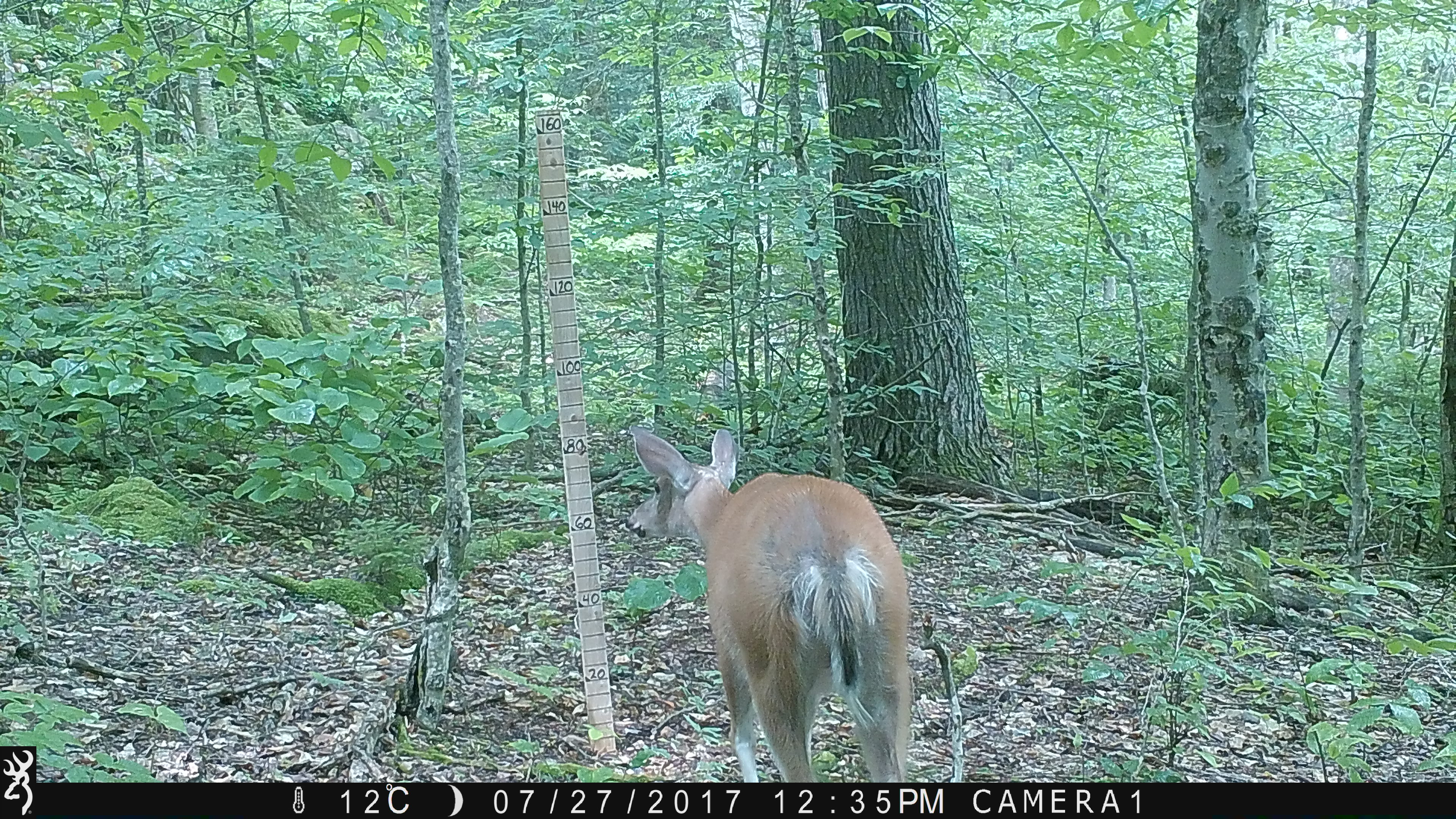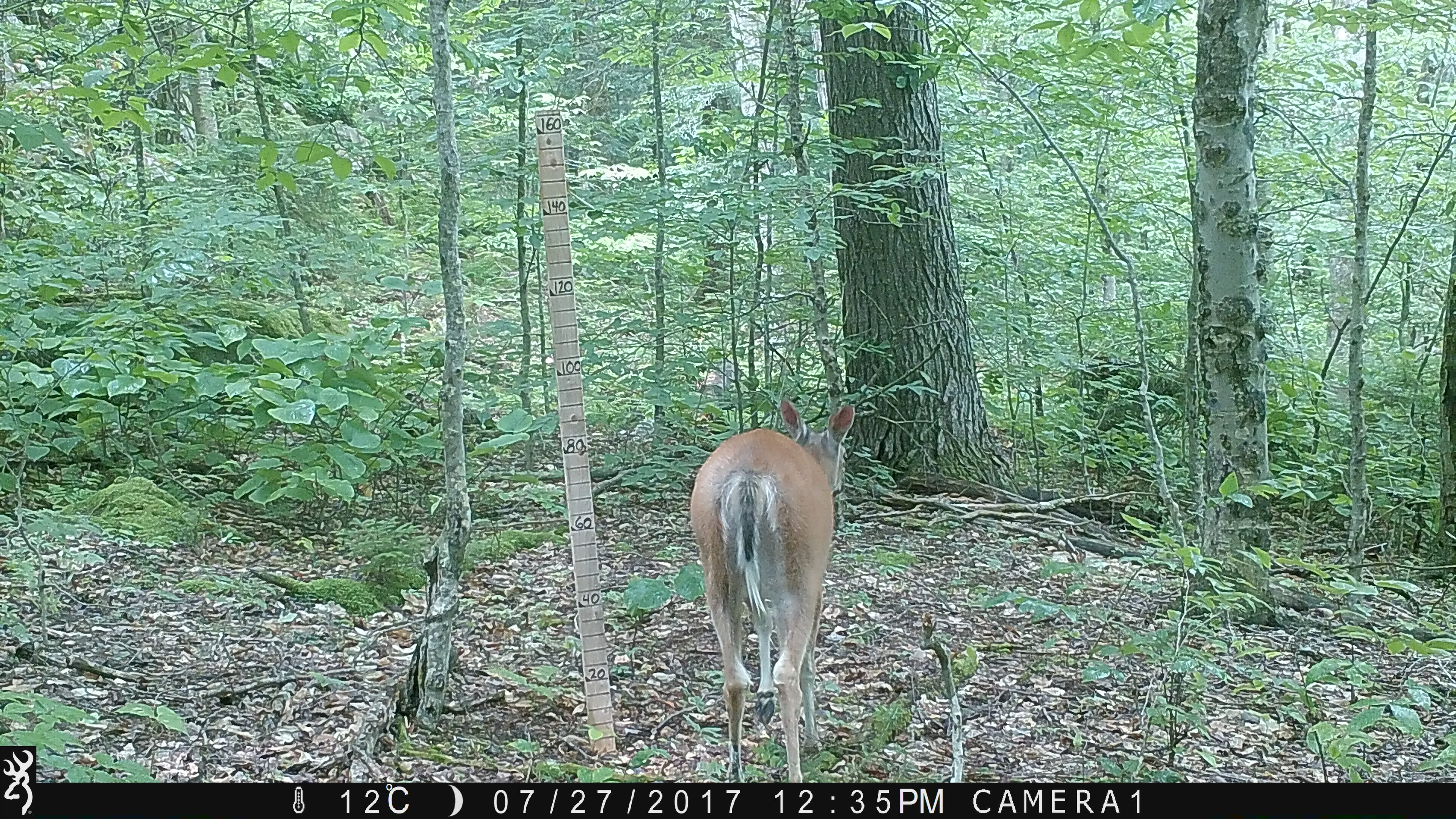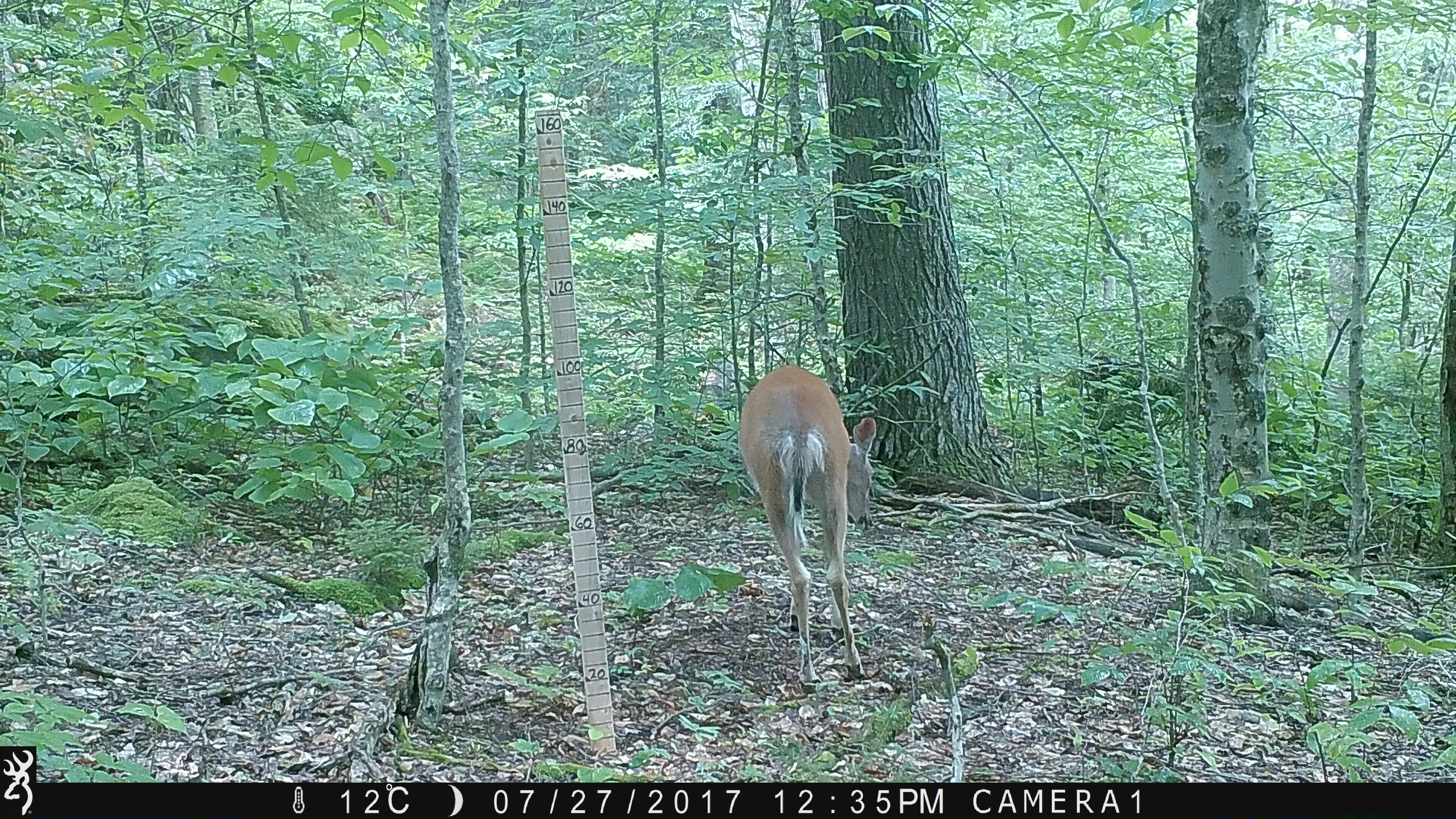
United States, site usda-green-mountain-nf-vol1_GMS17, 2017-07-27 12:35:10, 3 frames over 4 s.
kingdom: Animalia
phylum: Chordata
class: Mammalia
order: Artiodactyla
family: Cervidae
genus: Odocoileus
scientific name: Odocoileus virginianus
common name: white-tailed deer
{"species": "white-tailed deer (Odocoileus virginianus)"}